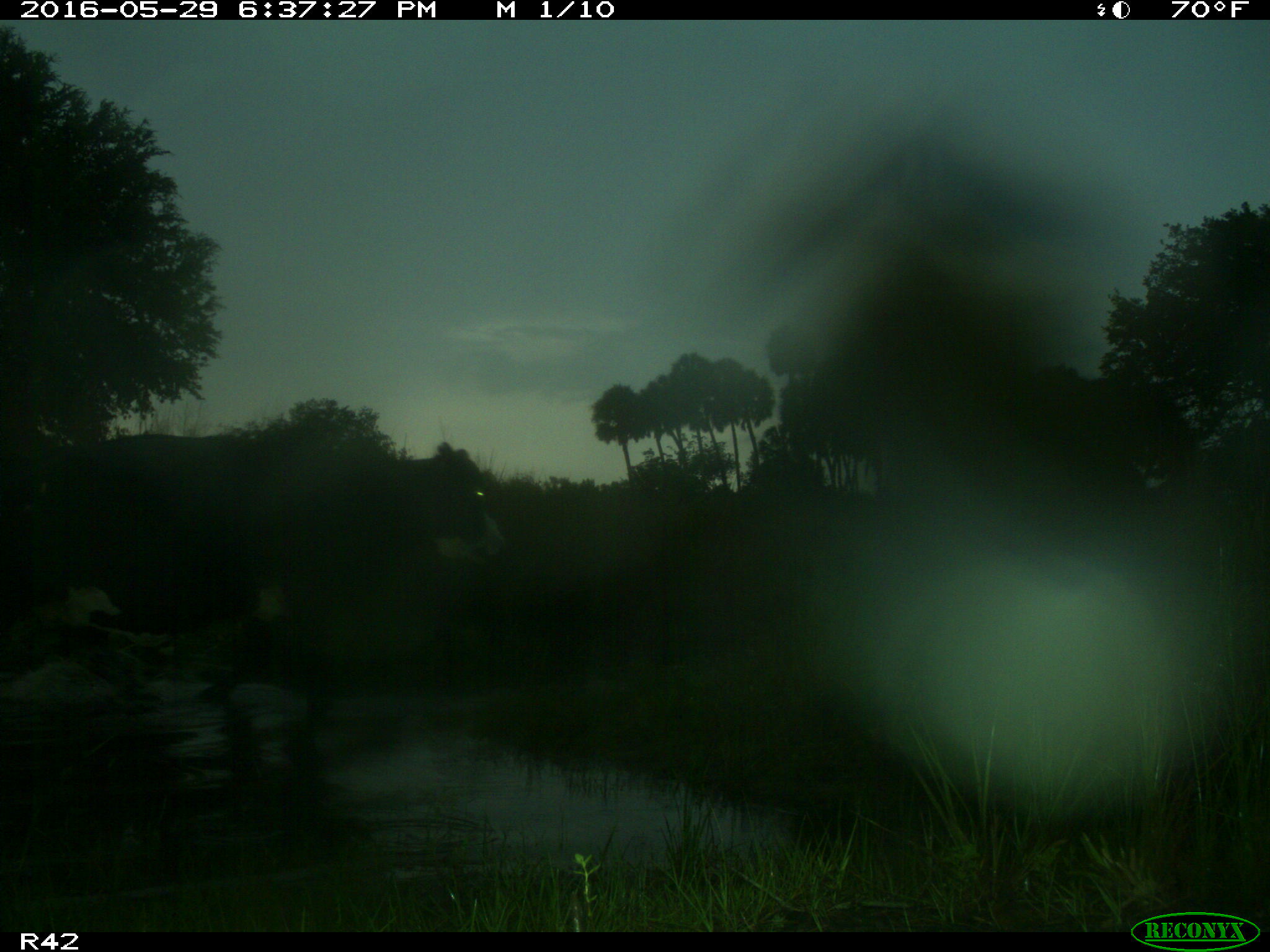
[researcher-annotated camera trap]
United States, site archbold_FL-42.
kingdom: Animalia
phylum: Chordata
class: Mammalia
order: Artiodactyla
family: Bovidae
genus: Bos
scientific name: Bos taurus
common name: domestic cow